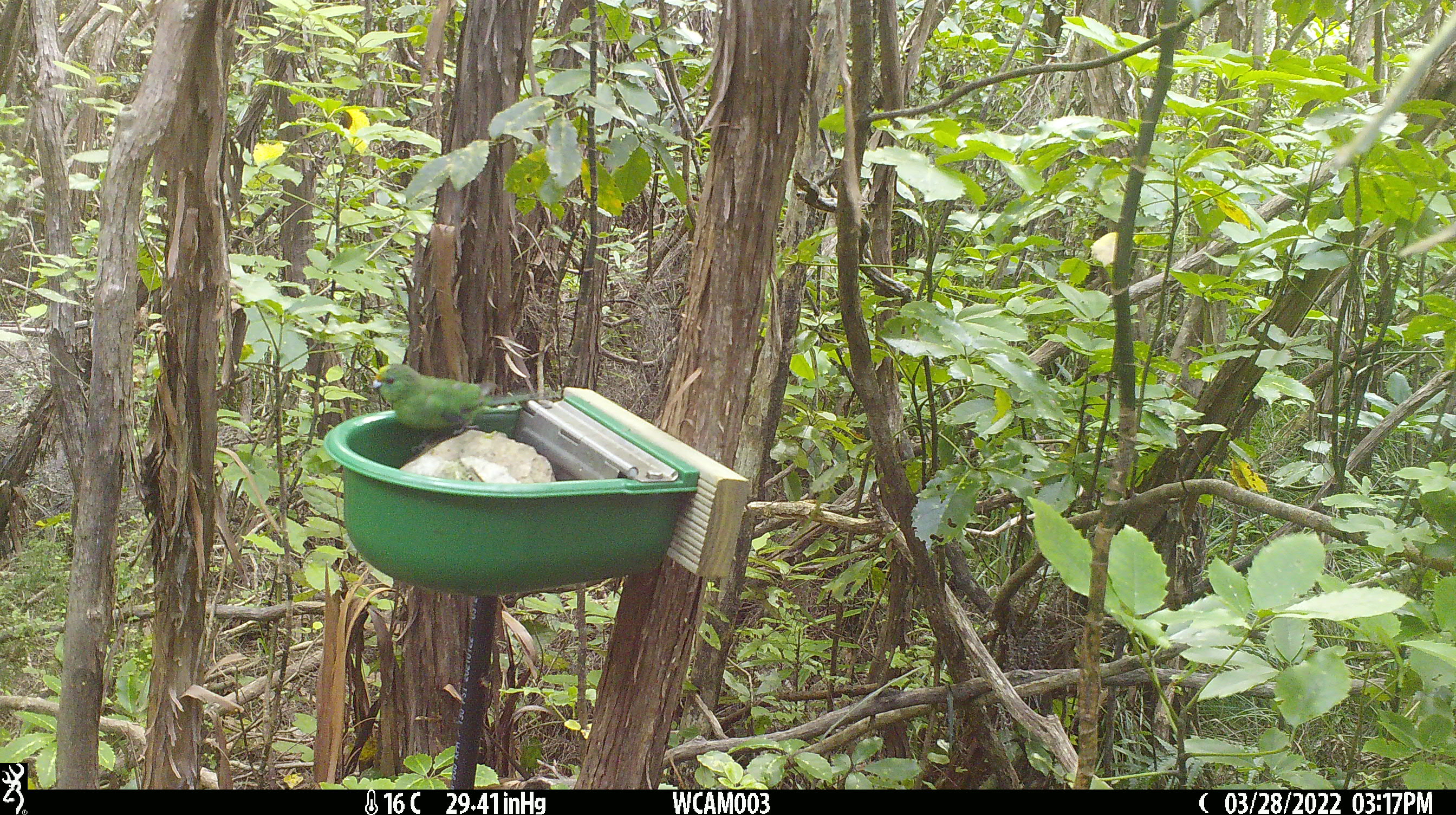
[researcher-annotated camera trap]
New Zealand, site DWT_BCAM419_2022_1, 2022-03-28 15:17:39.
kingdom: Animalia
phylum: Chordata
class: Aves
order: Psittaciformes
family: Psittaculidae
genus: Cyanoramphus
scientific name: Cyanoramphus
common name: parakeet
Parakeet (Cyanoramphus).